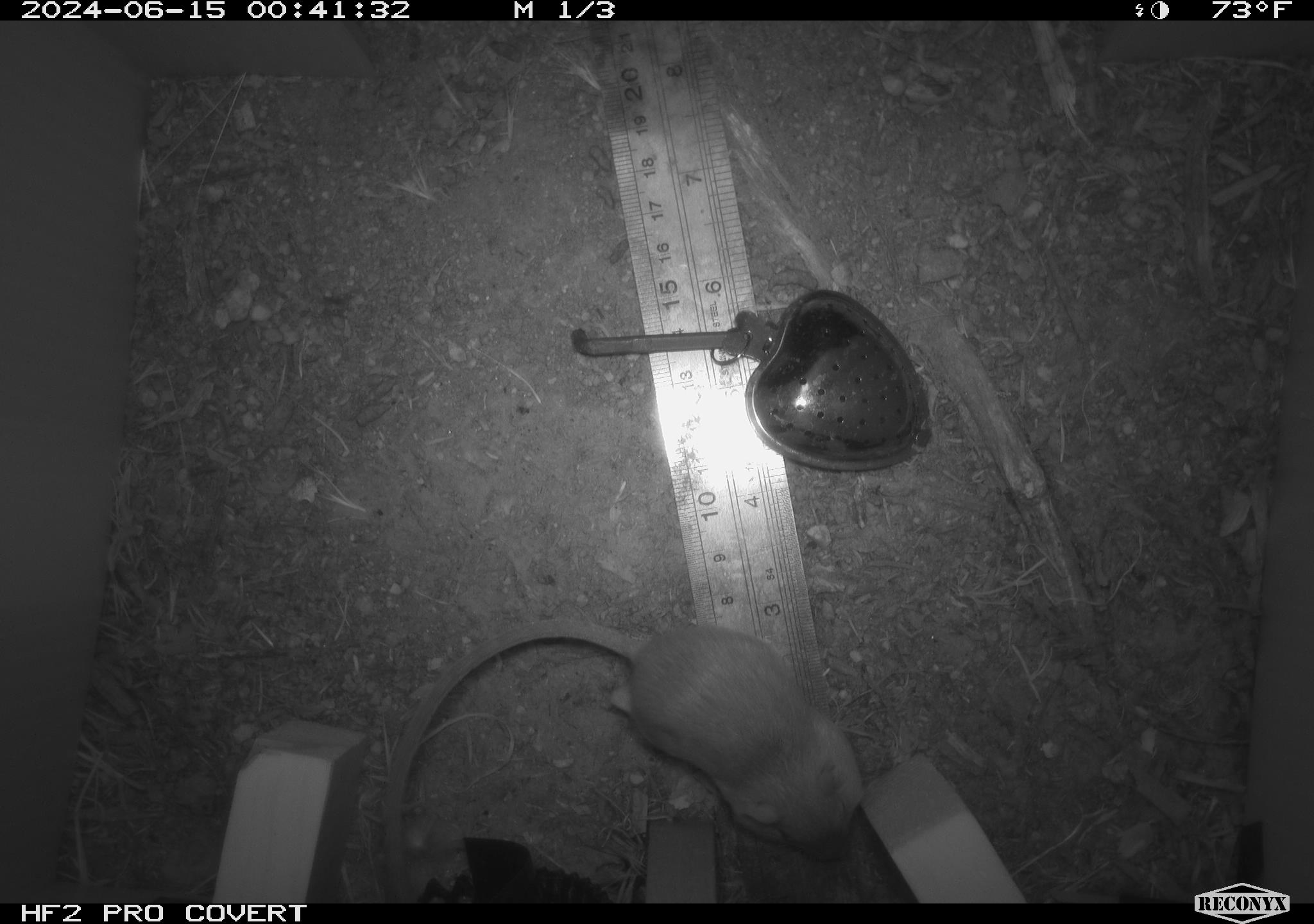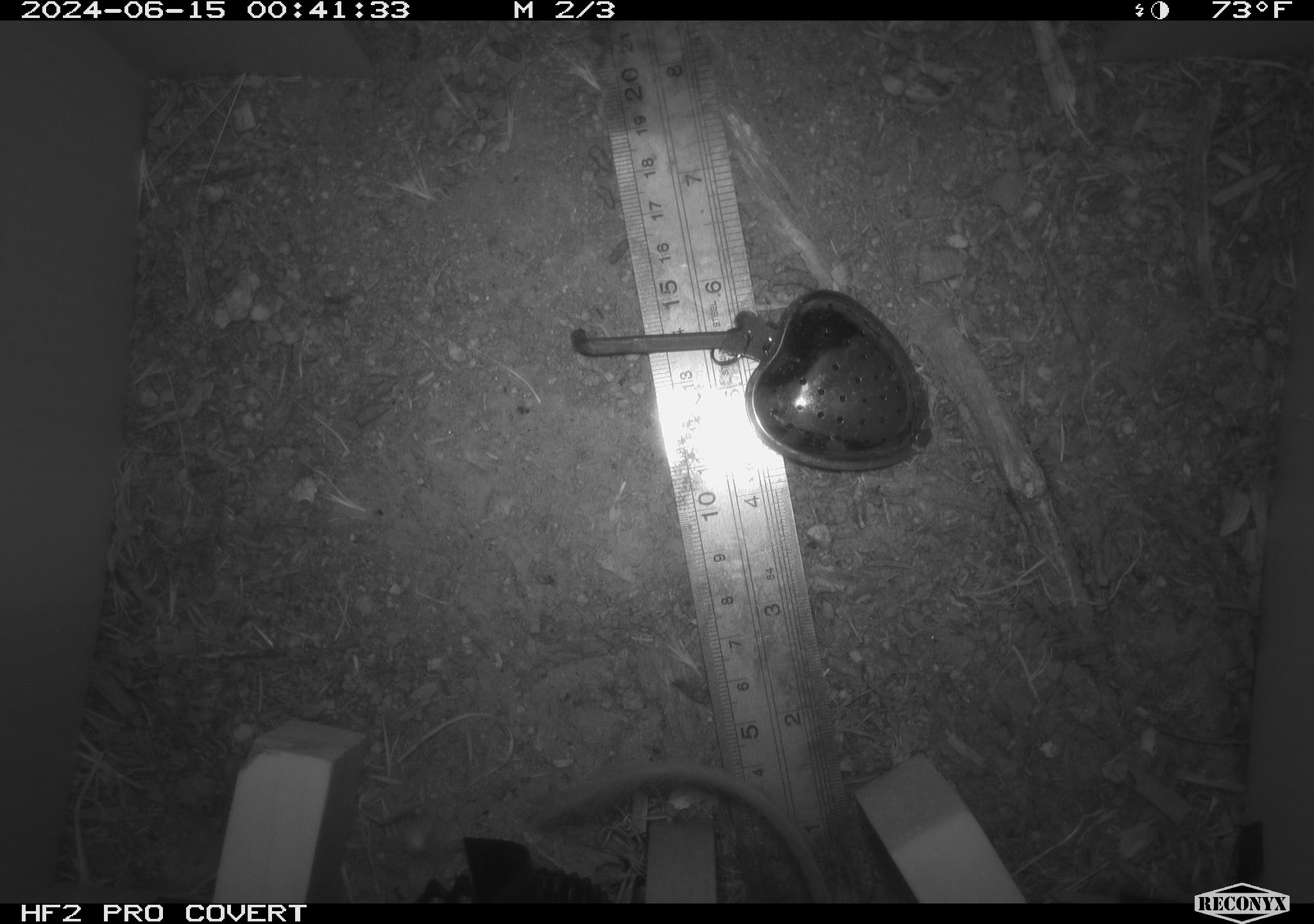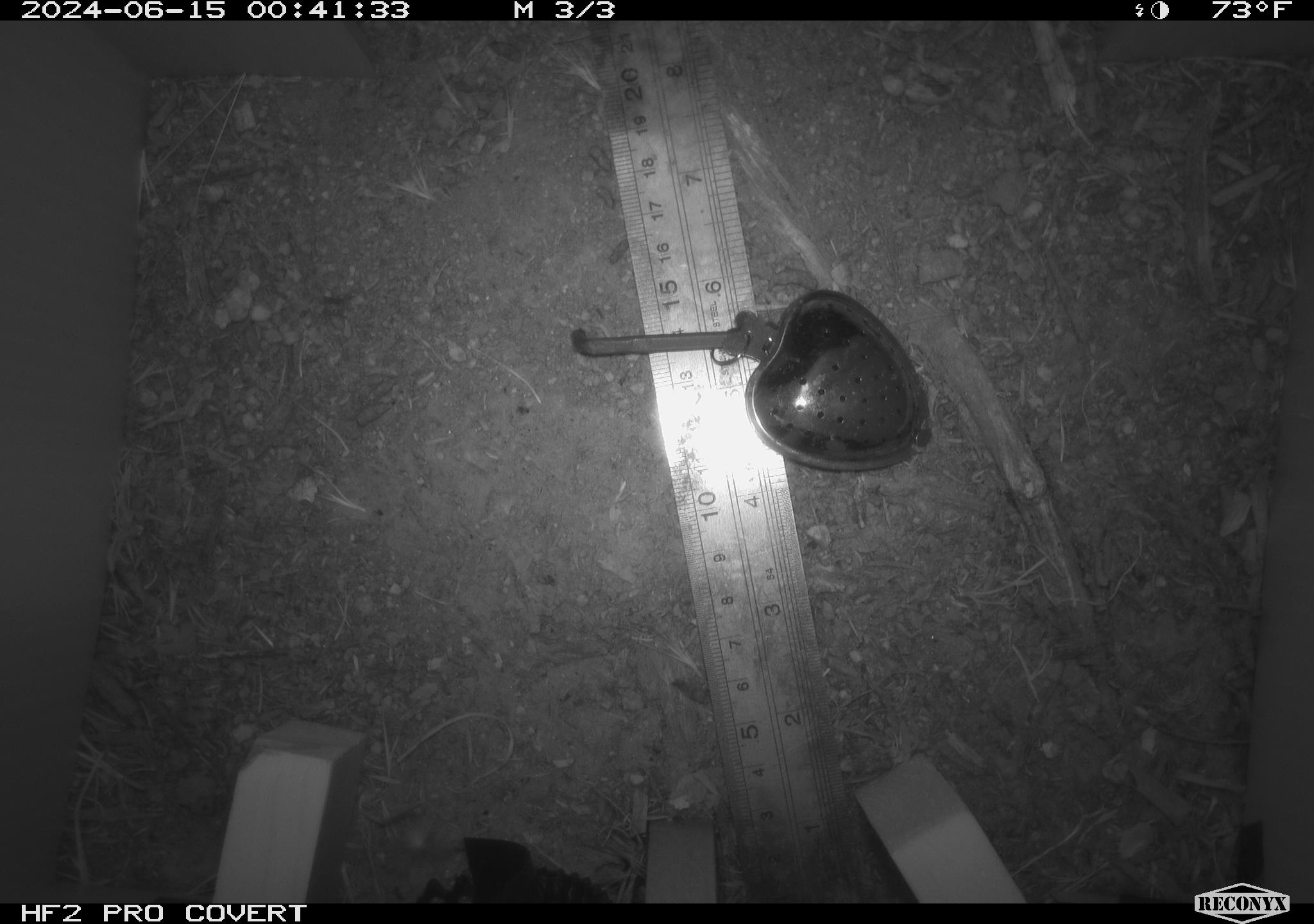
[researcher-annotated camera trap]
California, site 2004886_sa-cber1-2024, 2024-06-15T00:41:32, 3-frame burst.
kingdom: Animalia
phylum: Chordata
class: Mammalia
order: Rodentia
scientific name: Rodentia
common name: mouse species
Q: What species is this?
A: Mouse species (Rodentia).